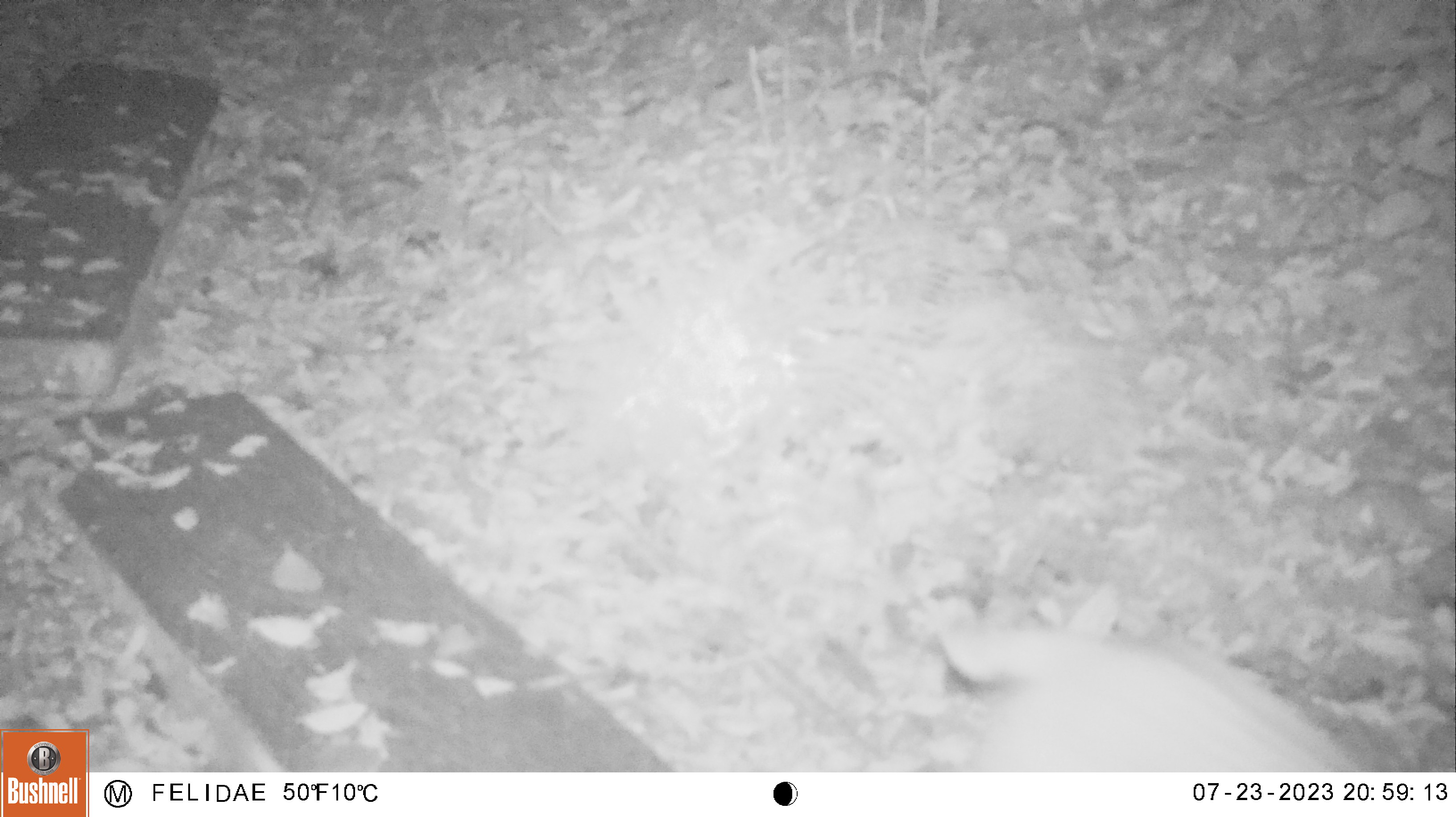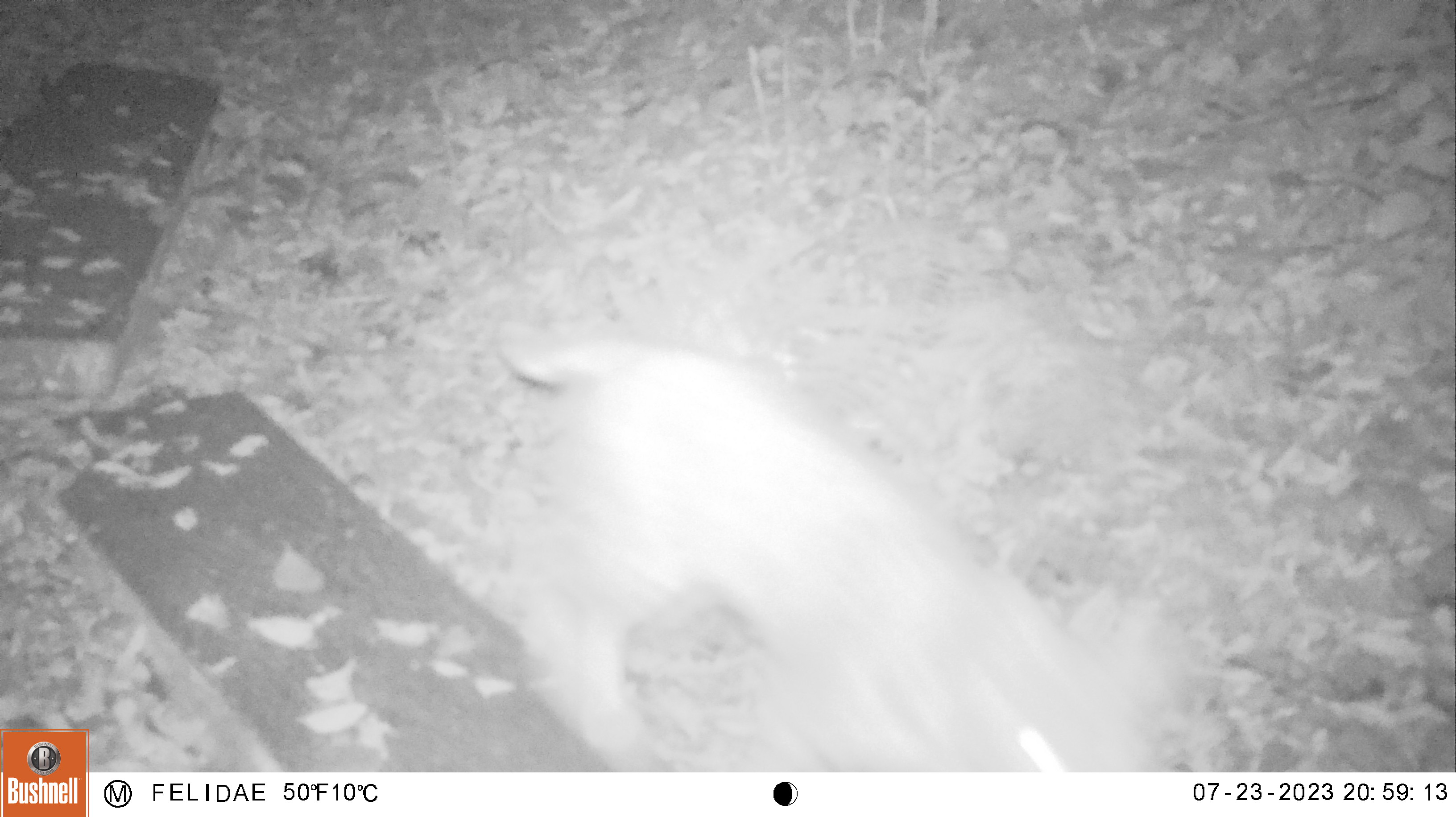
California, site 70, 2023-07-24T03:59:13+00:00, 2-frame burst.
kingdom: Animalia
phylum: Chordata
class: Mammalia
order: Carnivora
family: Felidae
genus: Lynx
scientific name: Lynx rufus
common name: bobcat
Bobcat (Lynx rufus).